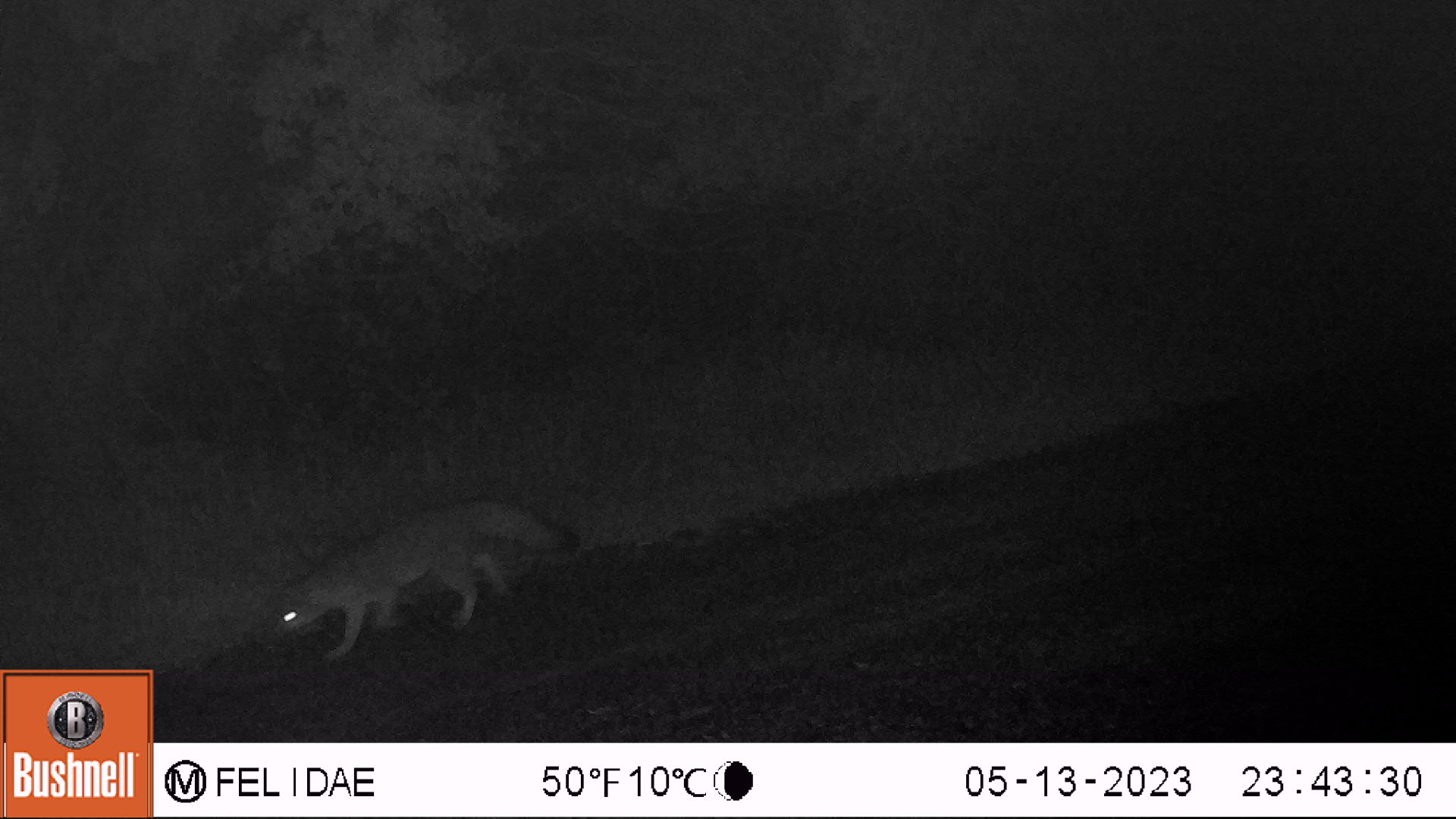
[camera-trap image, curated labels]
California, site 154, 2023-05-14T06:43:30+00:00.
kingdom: Animalia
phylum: Chordata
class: Mammalia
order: Carnivora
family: Canidae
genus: Urocyon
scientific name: Urocyon cinereoargenteus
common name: gray fox